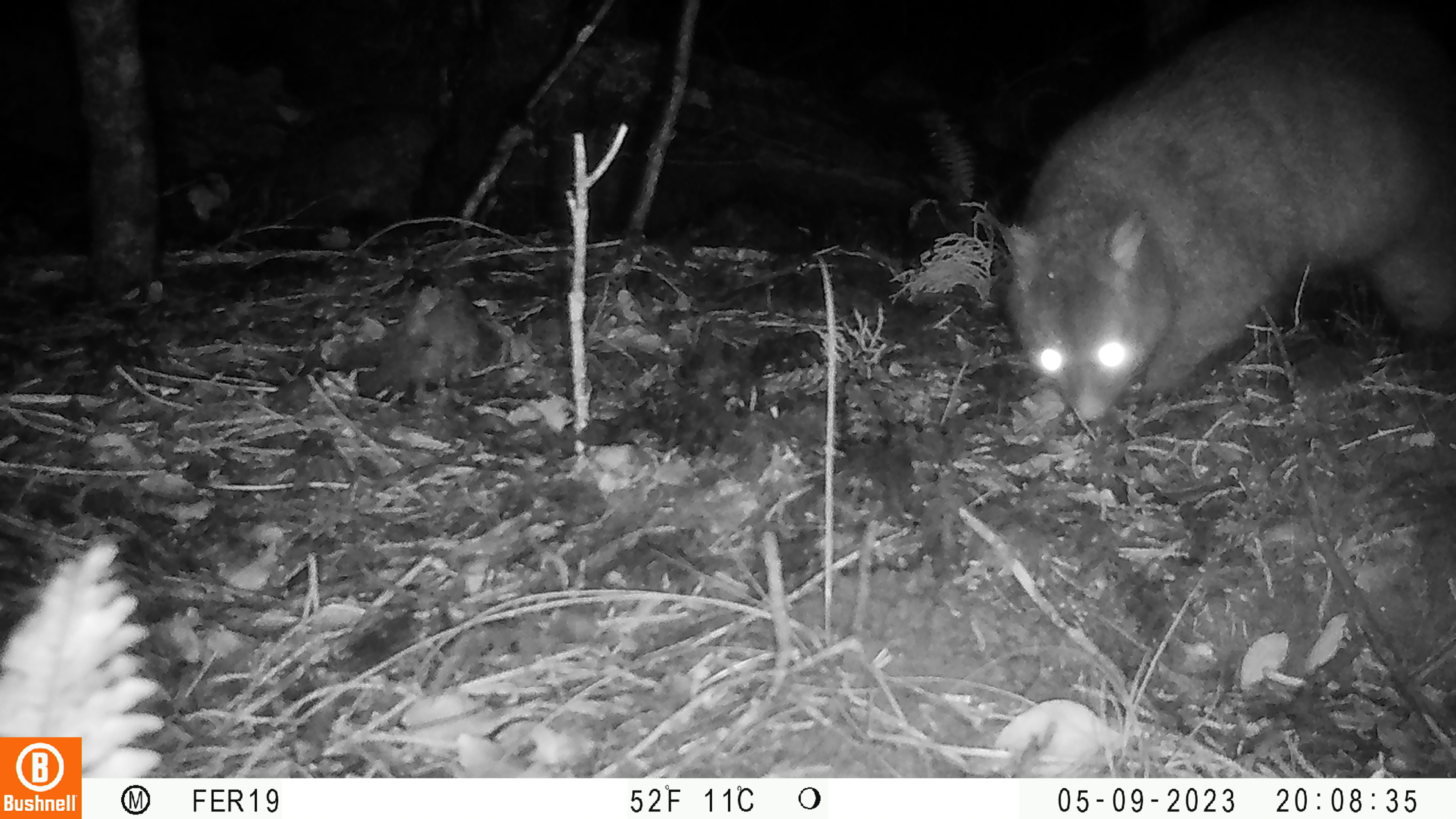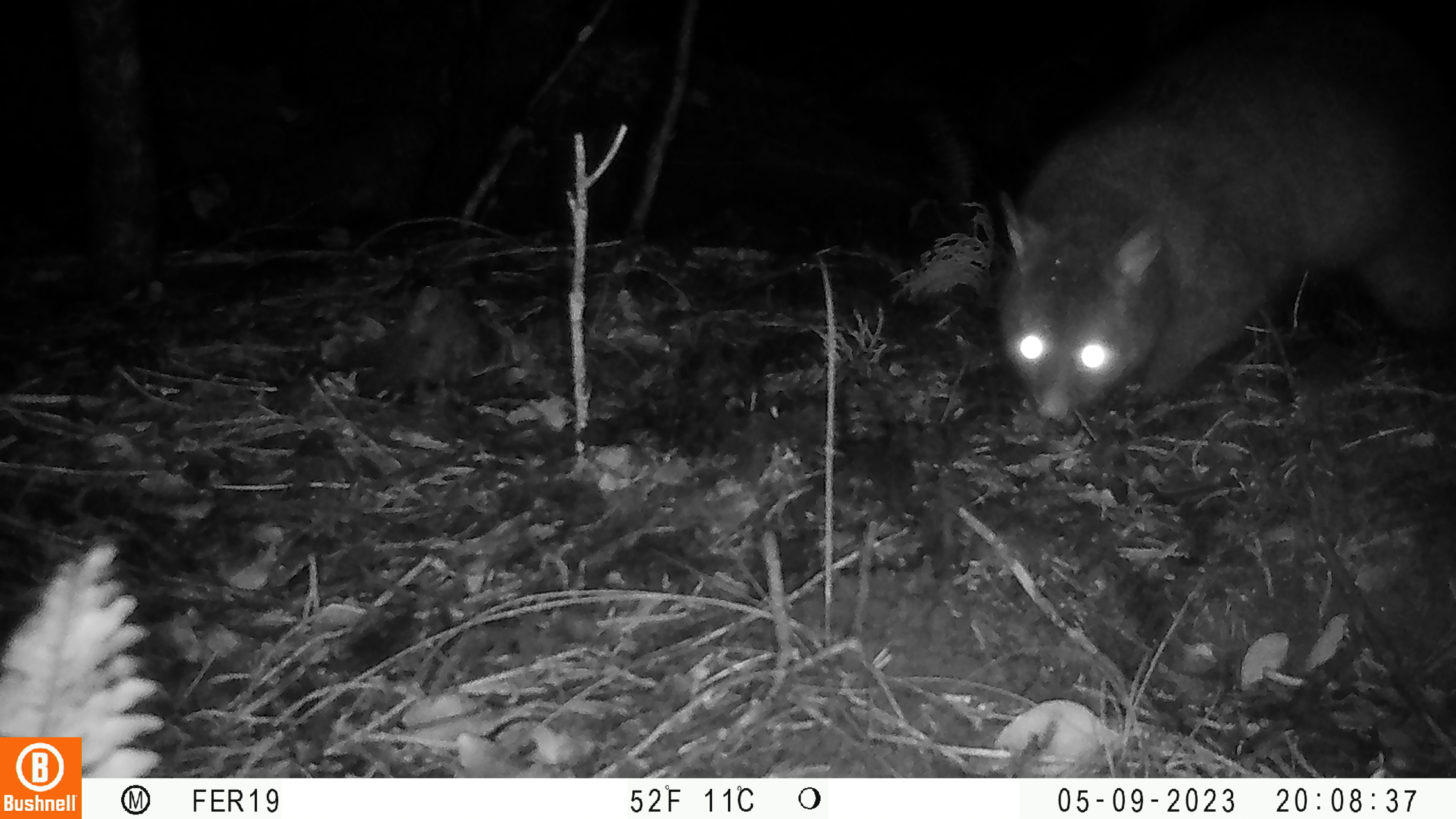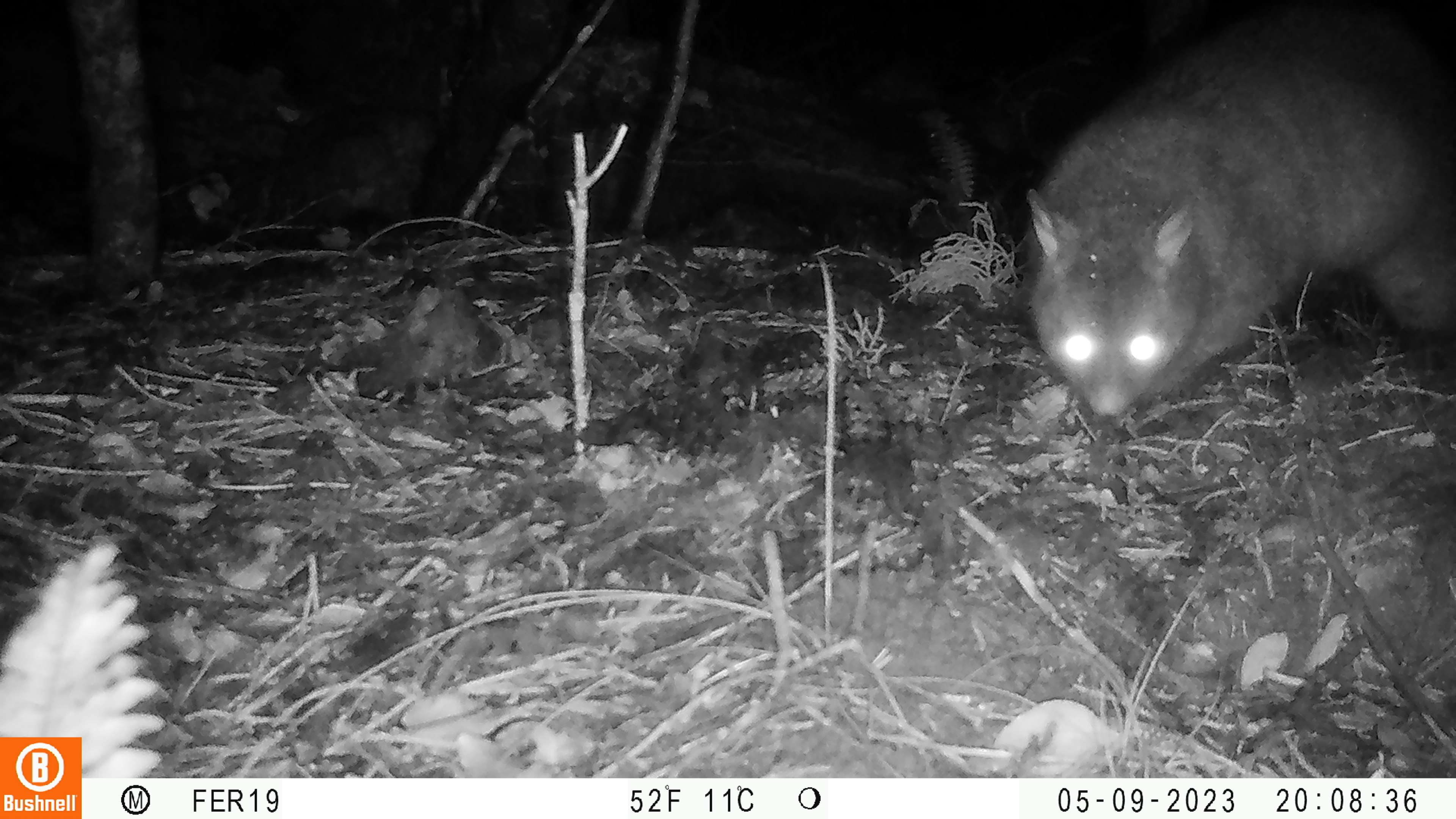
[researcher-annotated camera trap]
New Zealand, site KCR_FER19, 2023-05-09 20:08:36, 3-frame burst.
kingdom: Animalia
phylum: Chordata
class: Mammalia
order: Diprotodontia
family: Phalangeridae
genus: Trichosurus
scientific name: Trichosurus vulpecula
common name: common brushtail possum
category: possum